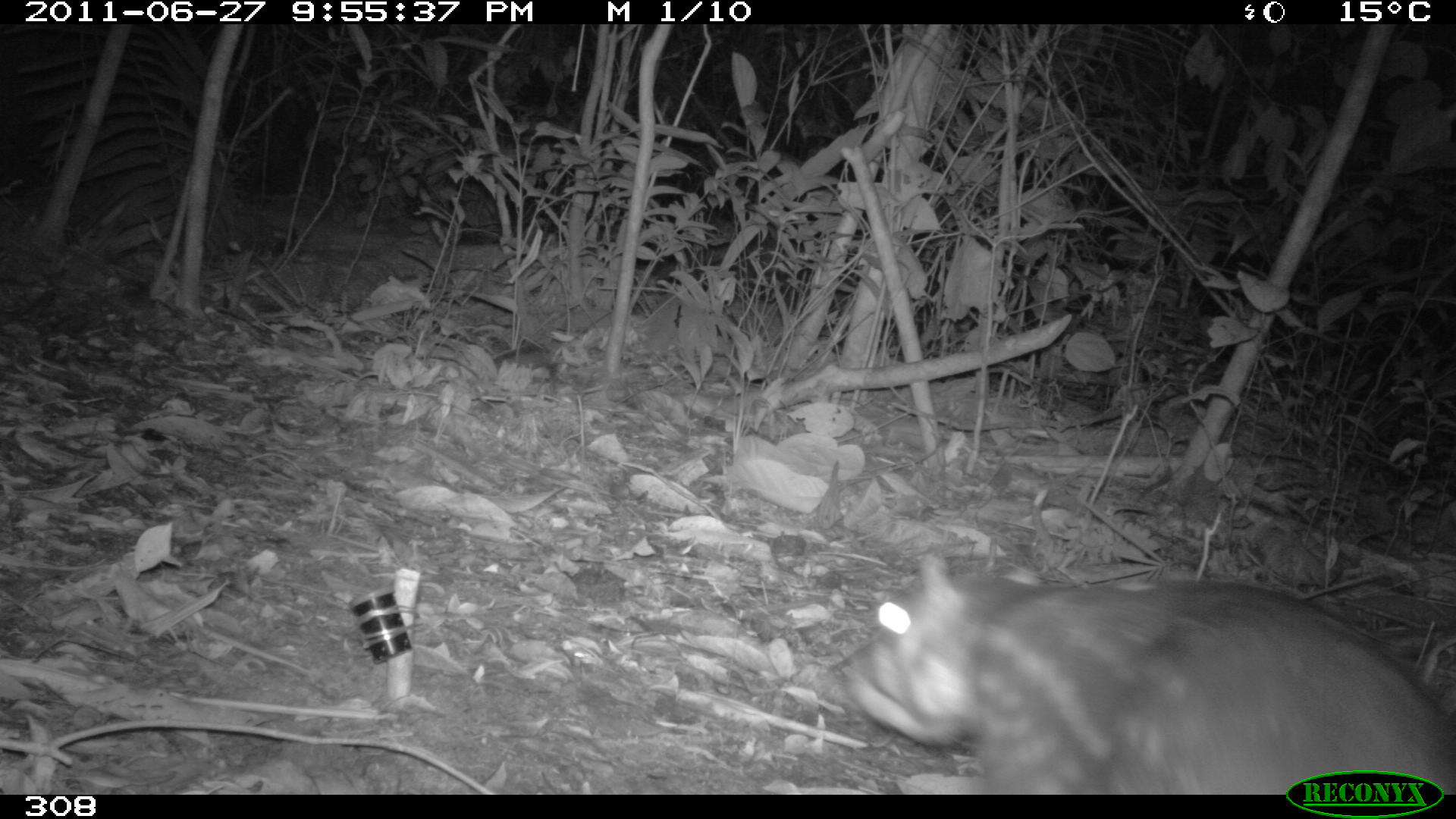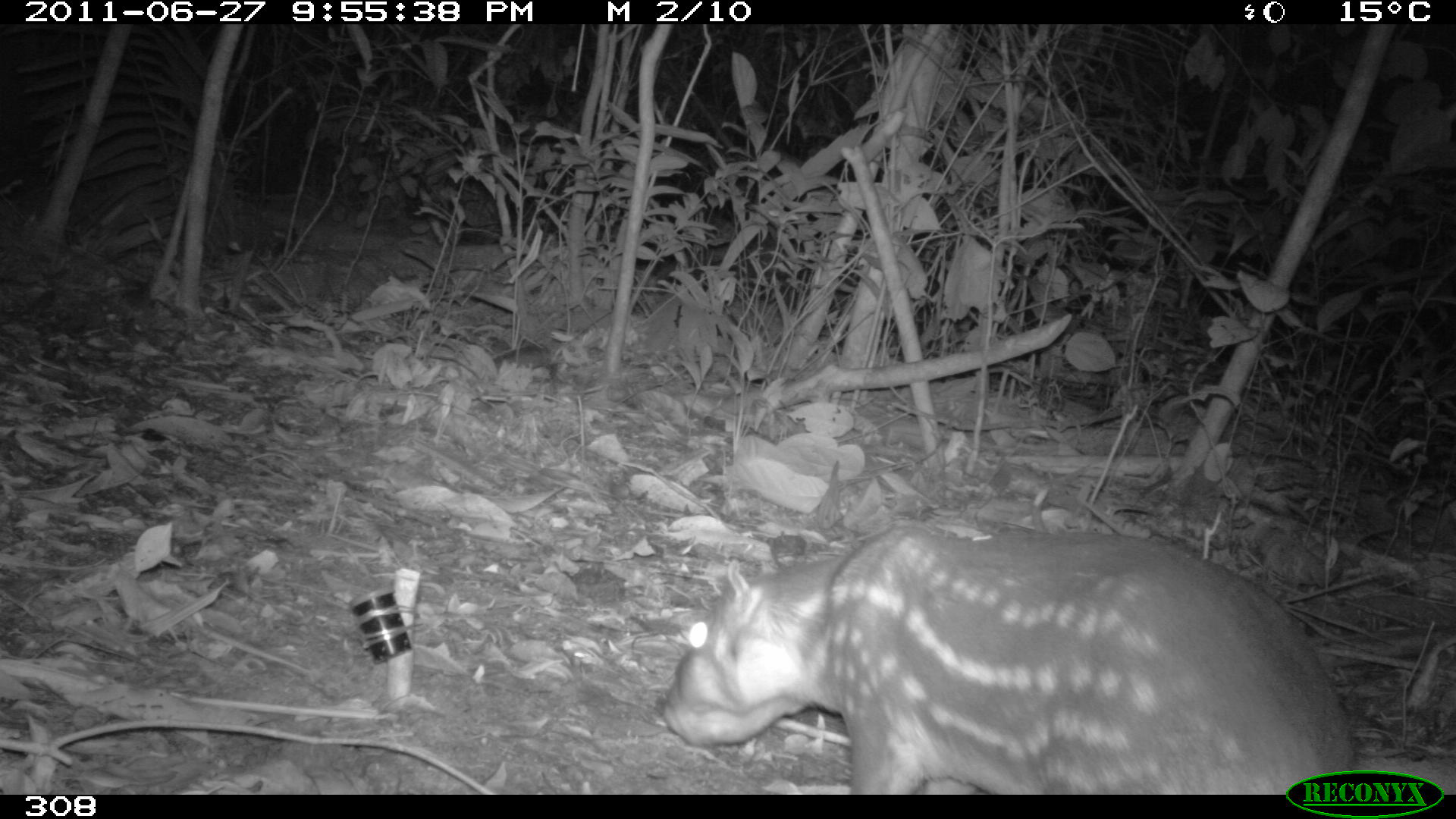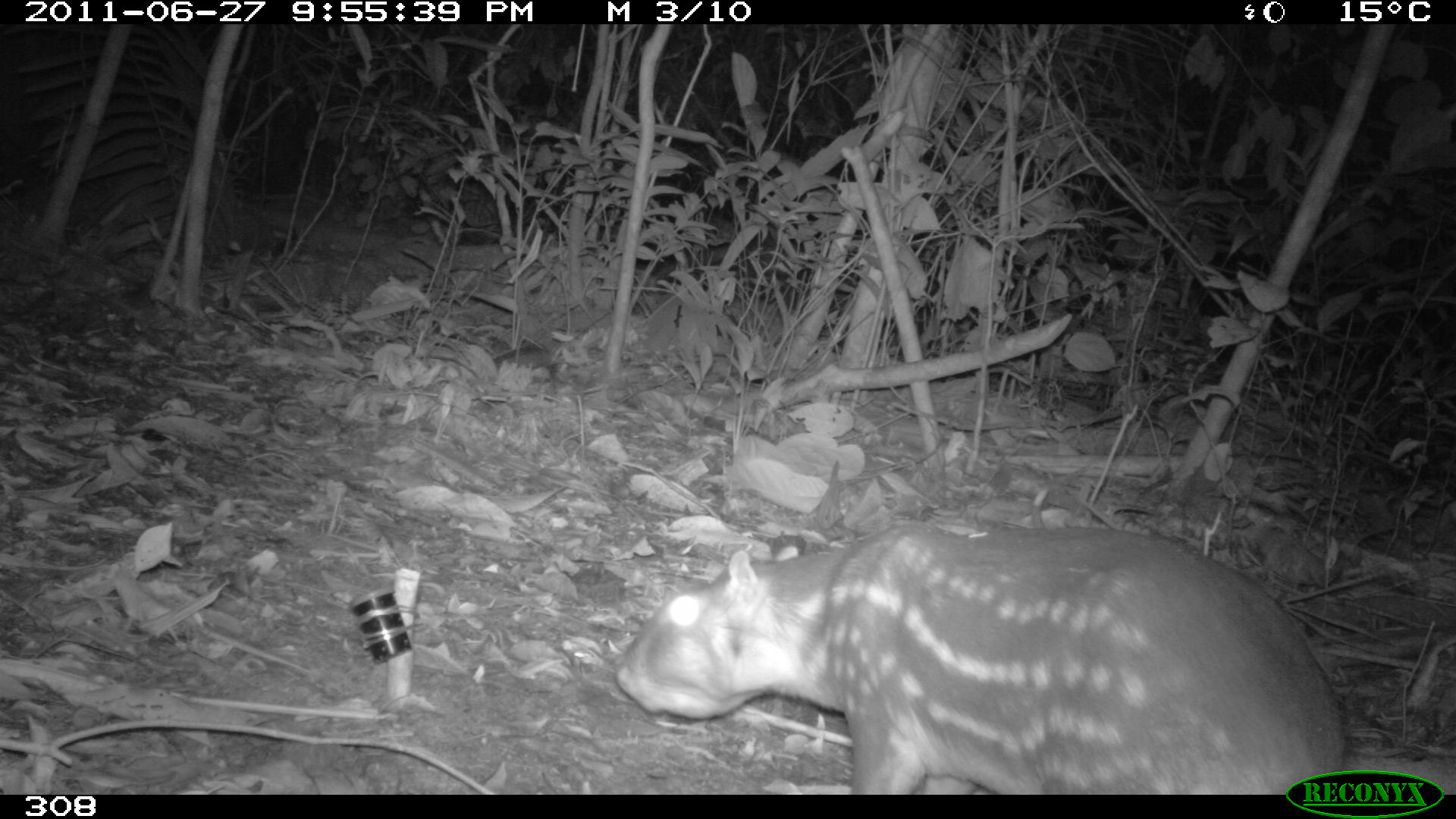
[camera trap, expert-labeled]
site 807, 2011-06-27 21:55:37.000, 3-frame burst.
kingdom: Animalia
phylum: Chordata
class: Mammalia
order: Rodentia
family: Cuniculidae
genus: Cuniculus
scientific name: Cuniculus paca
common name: spotted paca